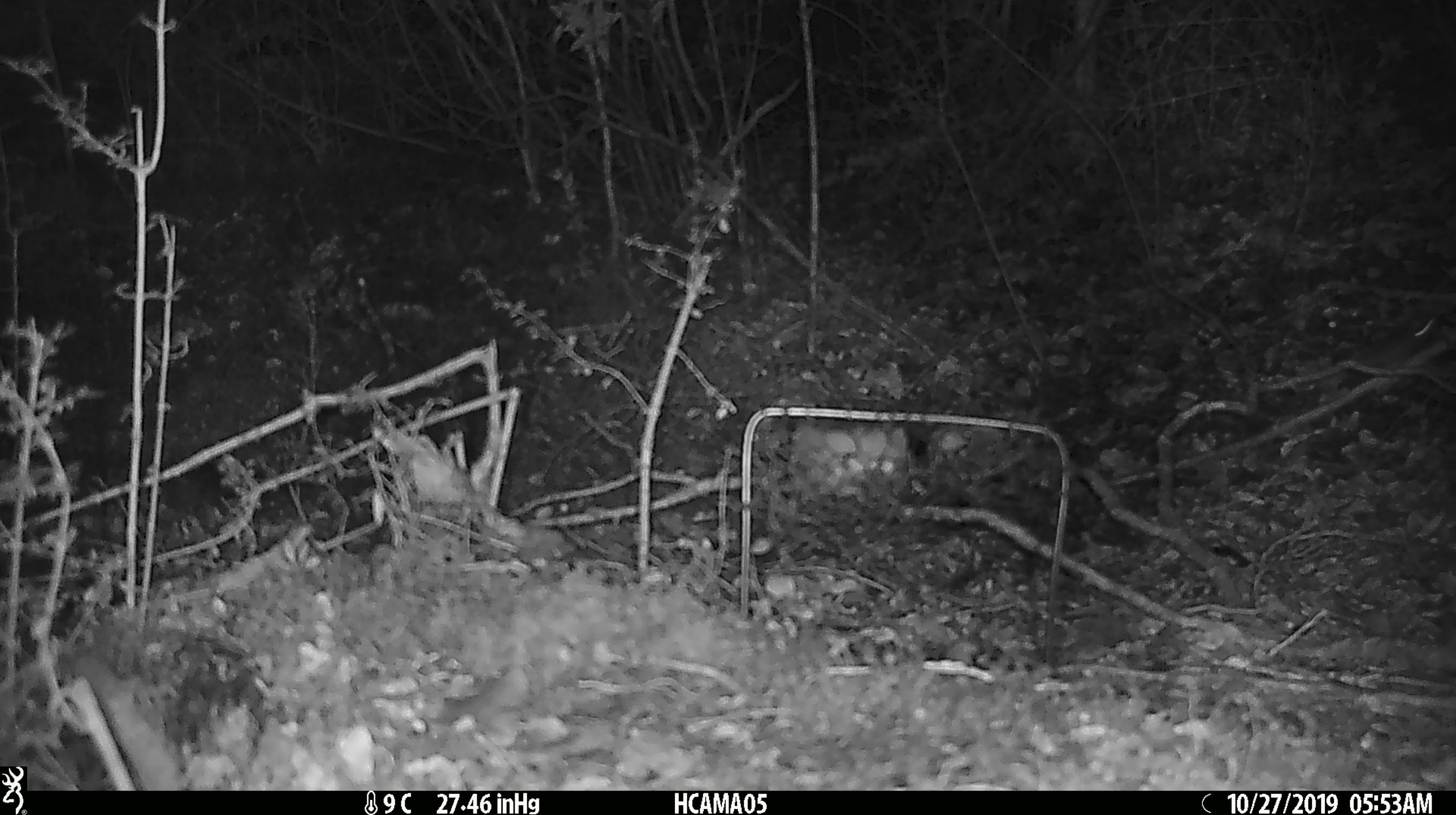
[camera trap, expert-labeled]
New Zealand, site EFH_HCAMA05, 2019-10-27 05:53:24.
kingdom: Animalia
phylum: Chordata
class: Mammalia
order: Rodentia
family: Muridae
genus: Mus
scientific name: Mus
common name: mouse